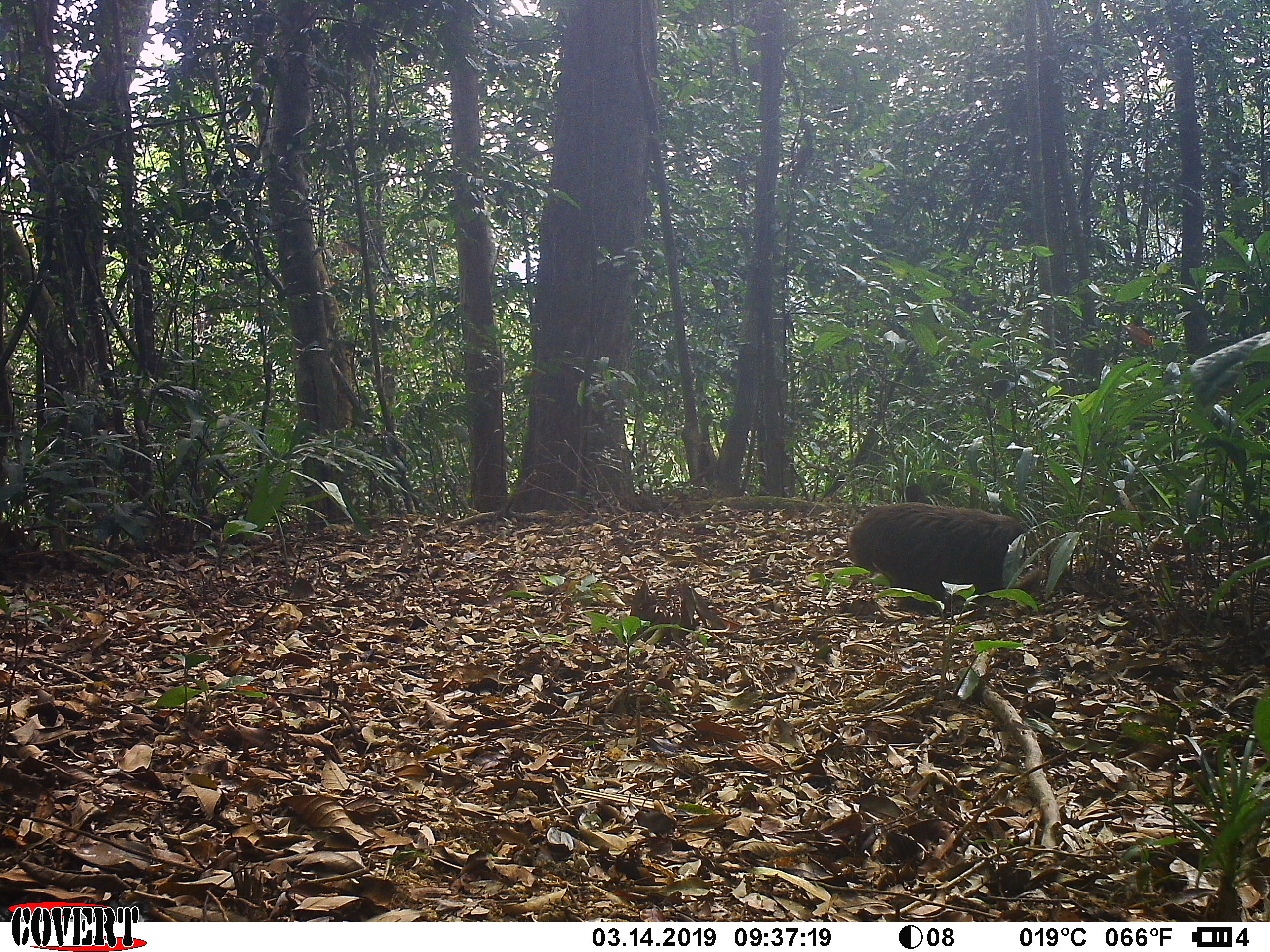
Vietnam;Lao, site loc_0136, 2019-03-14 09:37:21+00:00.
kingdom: Animalia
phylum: Chordata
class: Mammalia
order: Primates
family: Cercopithecidae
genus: Macaca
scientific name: Macaca arctoides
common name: stump-tailed macaque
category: stump tailed macaque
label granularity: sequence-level